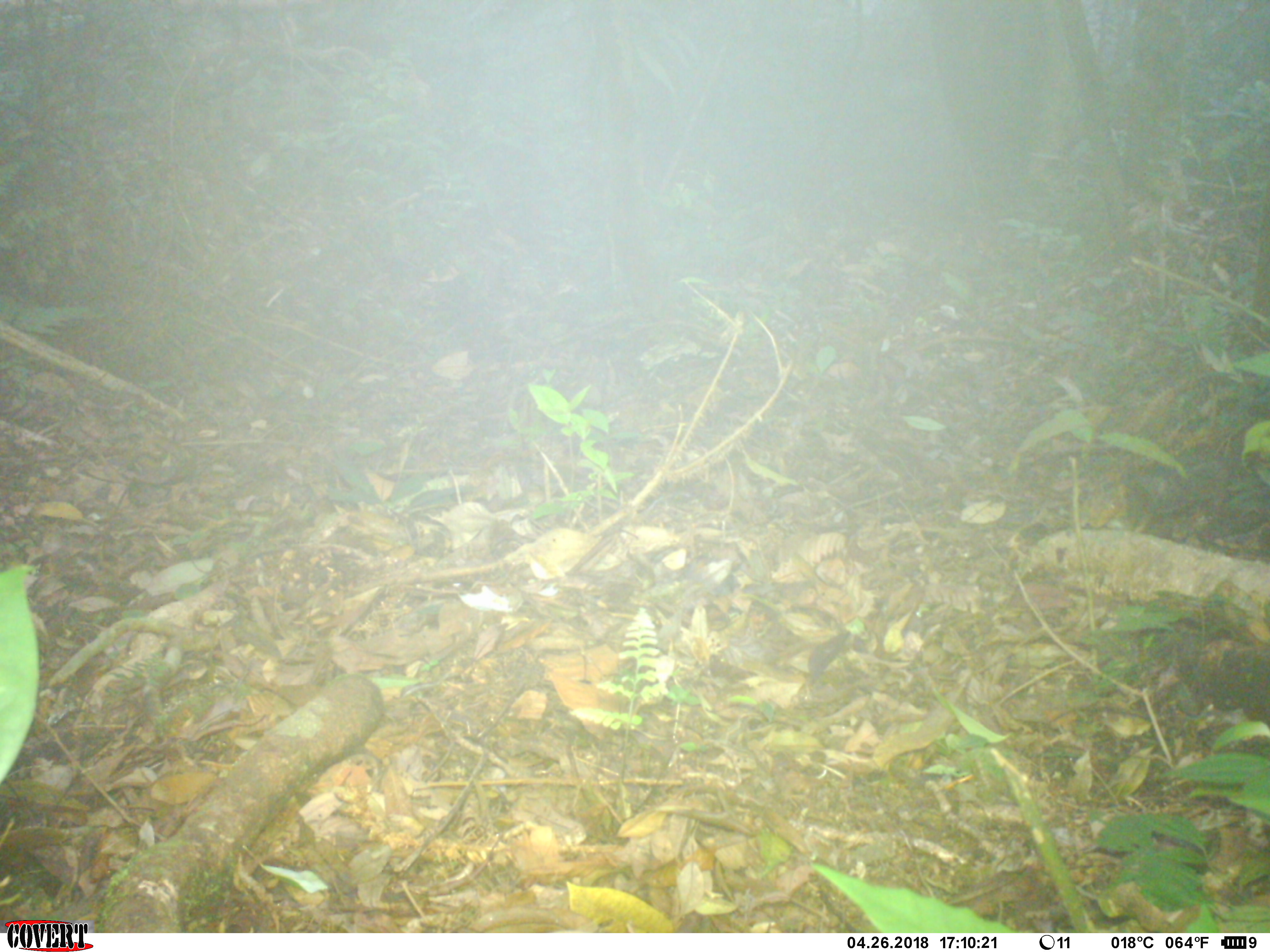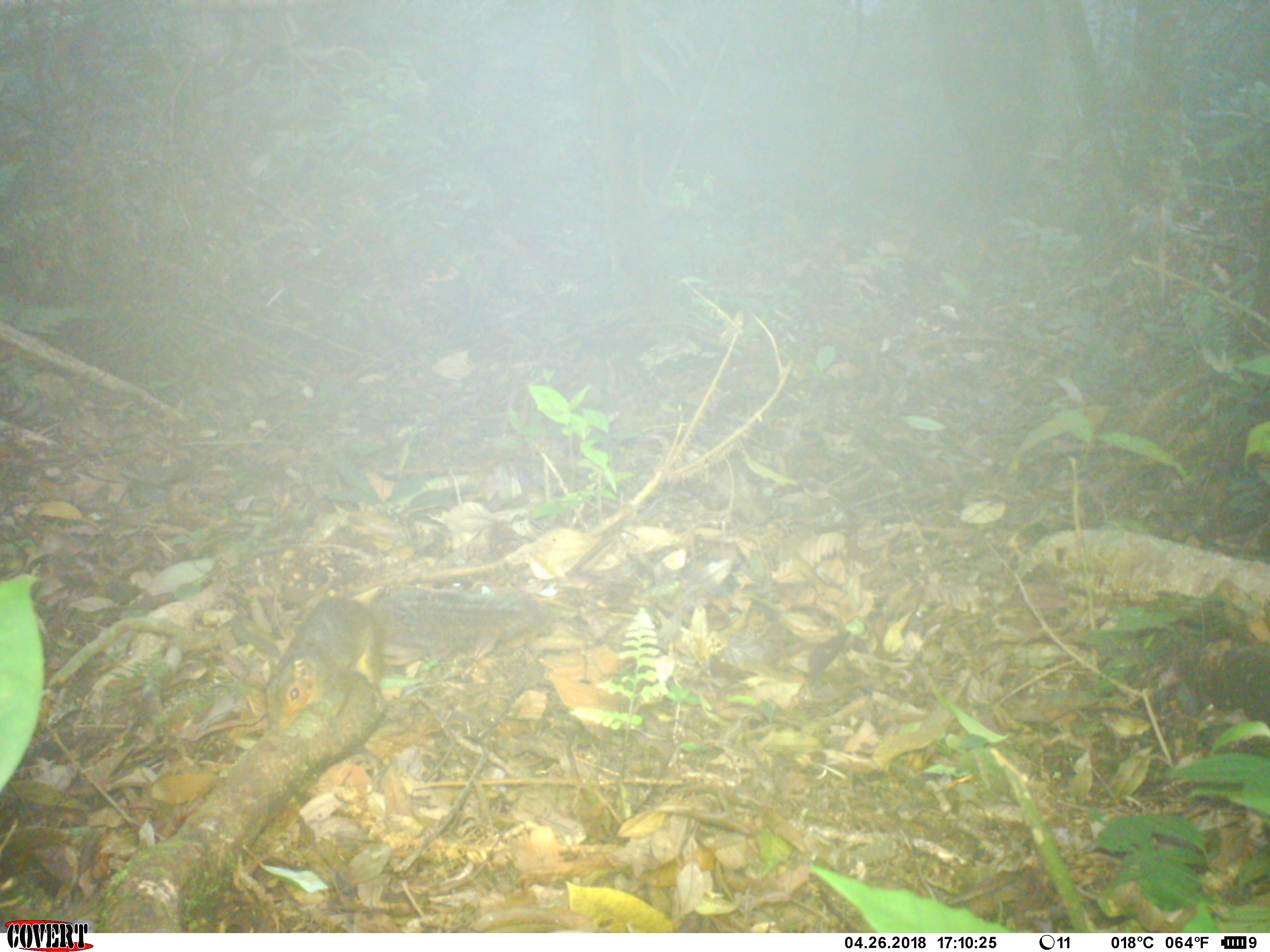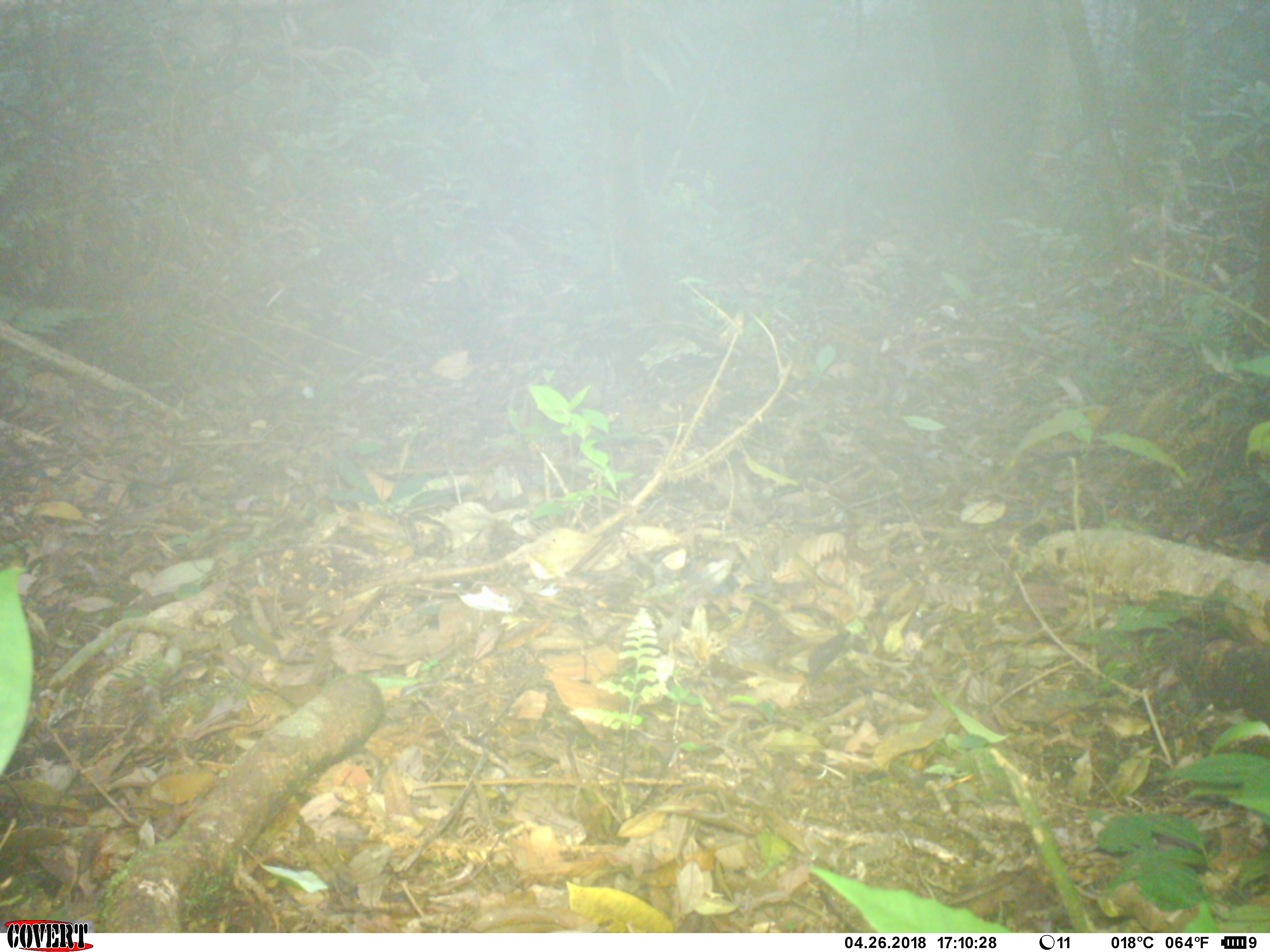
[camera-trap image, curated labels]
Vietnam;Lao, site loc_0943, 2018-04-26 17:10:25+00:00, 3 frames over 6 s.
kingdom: Animalia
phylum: Chordata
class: Mammalia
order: Rodentia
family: Sciuridae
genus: Dremomys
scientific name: Dremomys rufigenis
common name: red-cheeked squirrel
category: red cheeked squirrel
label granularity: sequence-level